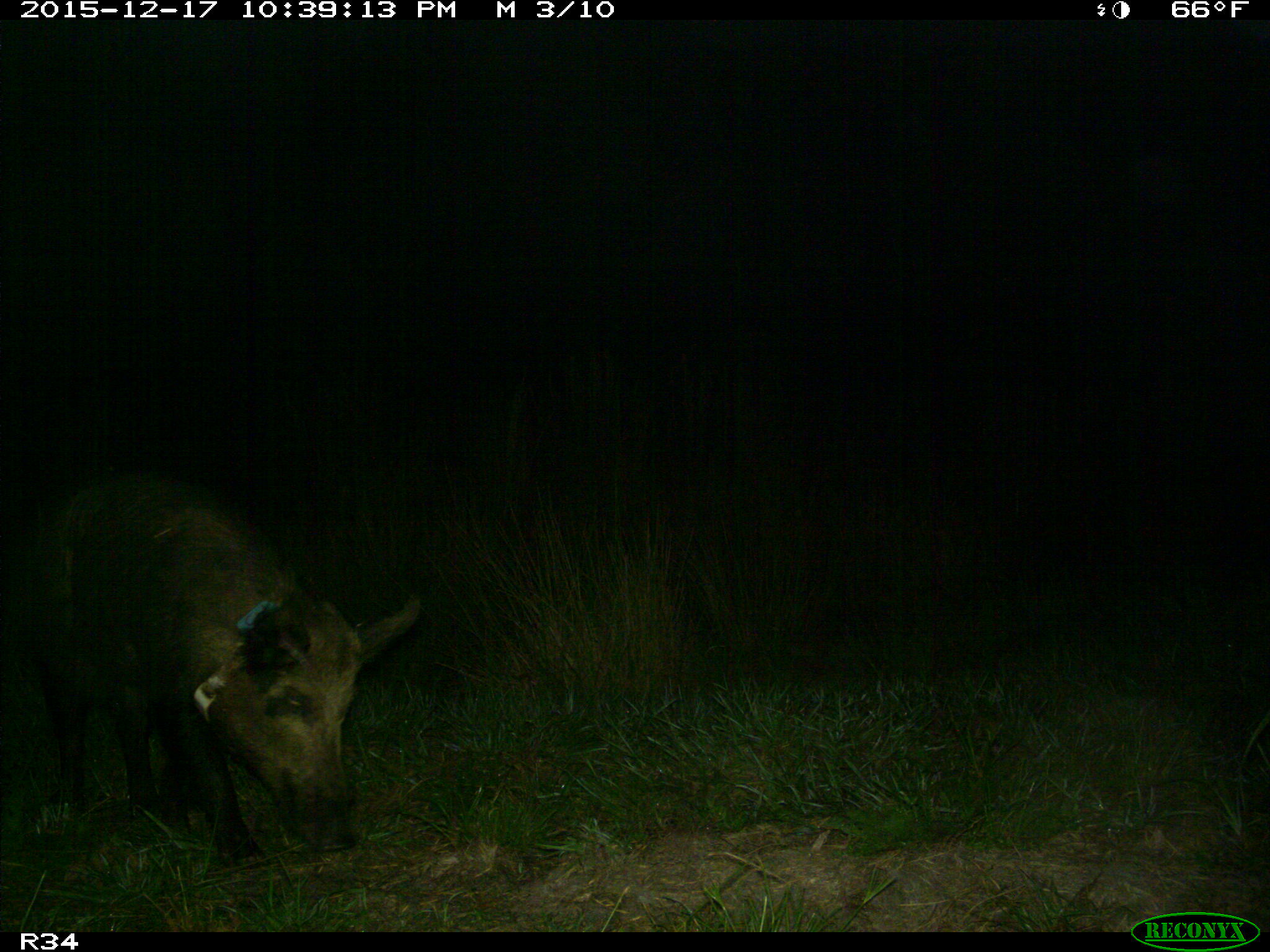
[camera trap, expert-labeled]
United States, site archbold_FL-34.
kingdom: Animalia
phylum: Chordata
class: Mammalia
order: Artiodactyla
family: Suidae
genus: Sus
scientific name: Sus scrofa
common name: wild boar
Sus scrofa (wild boar).